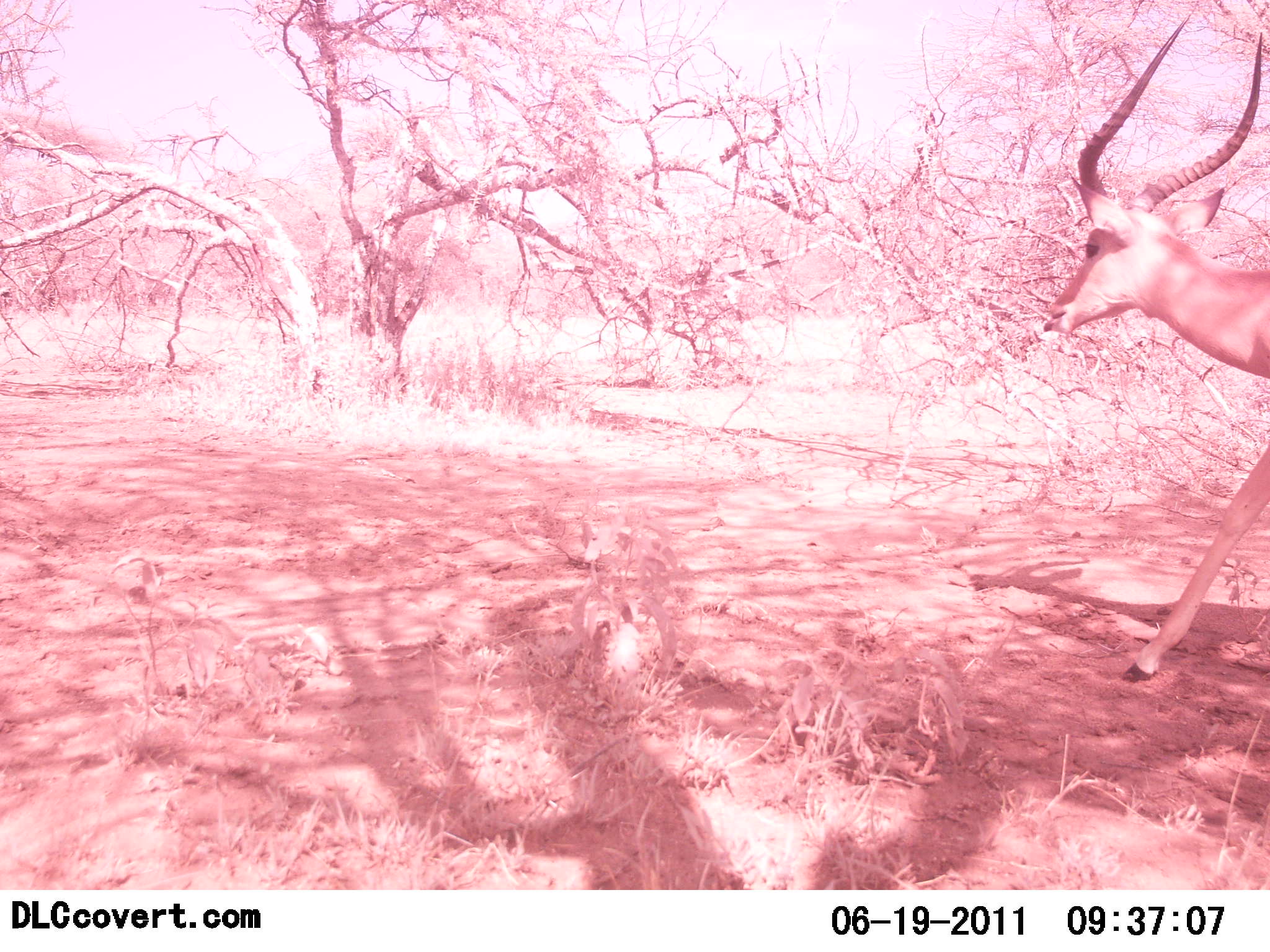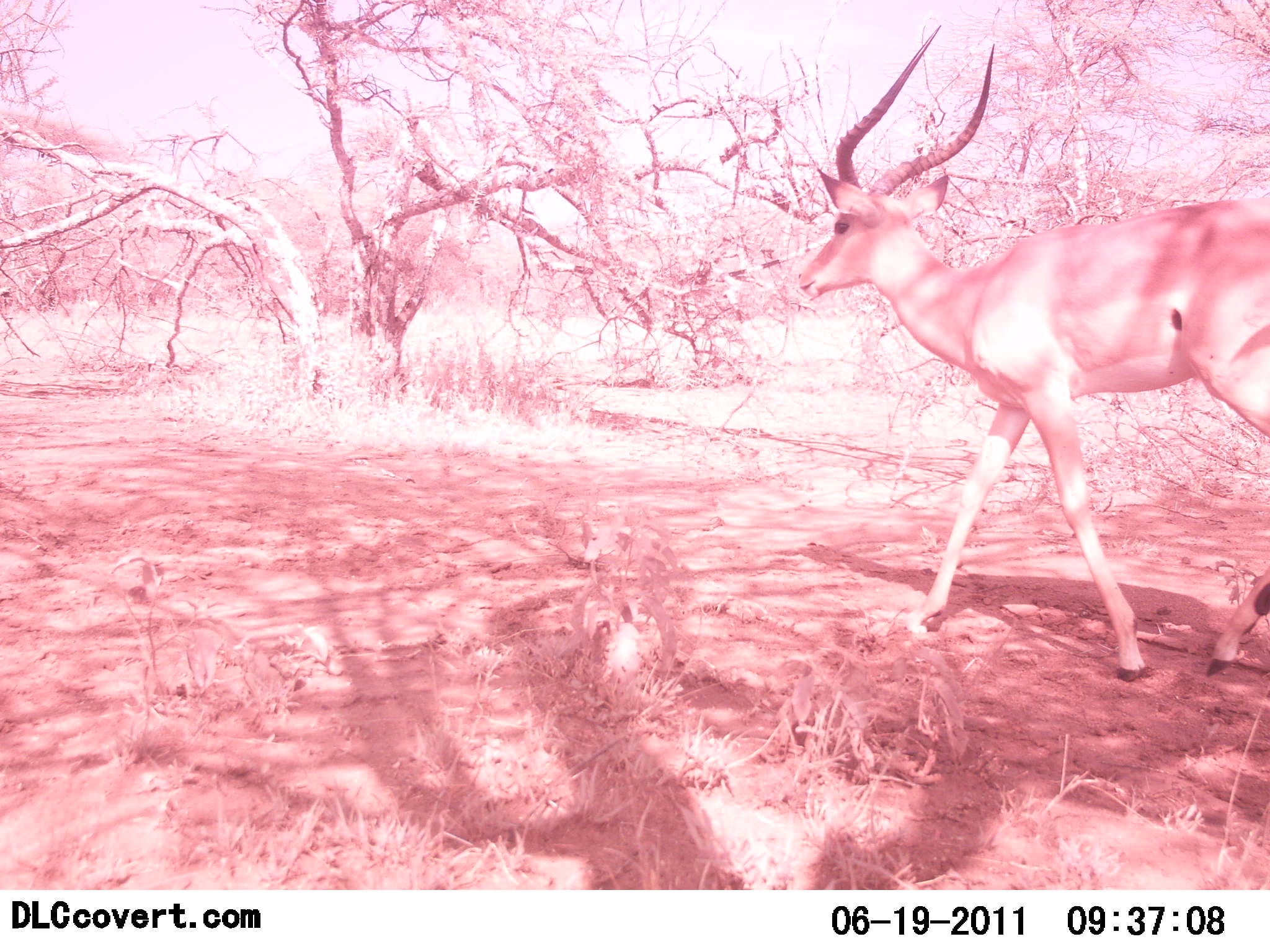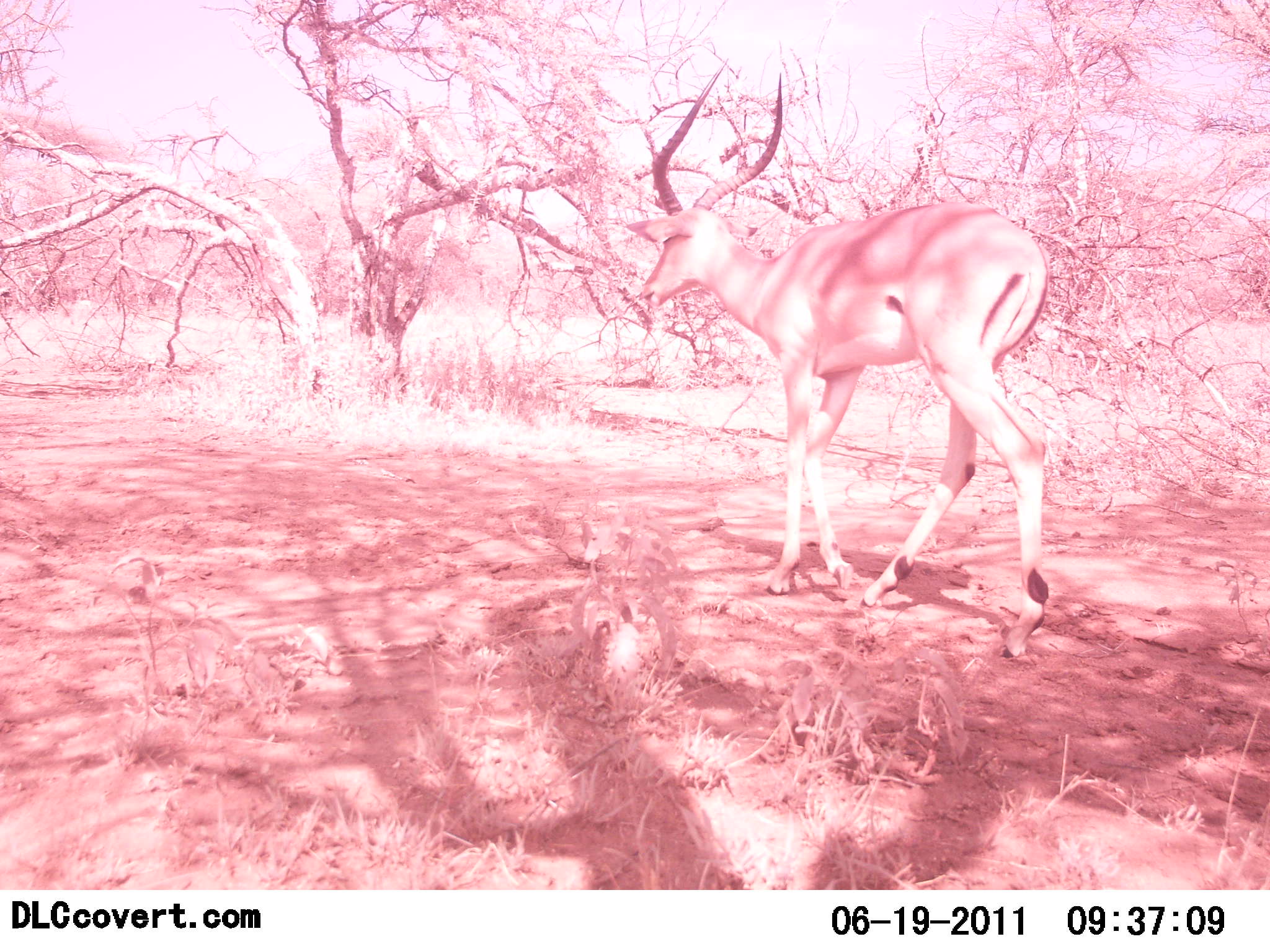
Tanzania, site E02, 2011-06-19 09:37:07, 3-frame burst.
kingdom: Animalia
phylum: Chordata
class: Mammalia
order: Artiodactyla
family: Bovidae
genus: Aepyceros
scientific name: Aepyceros melampus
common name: impala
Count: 1.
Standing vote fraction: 0%.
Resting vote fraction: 0%.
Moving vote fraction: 100%.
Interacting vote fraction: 0%.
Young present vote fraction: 0%.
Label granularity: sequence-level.